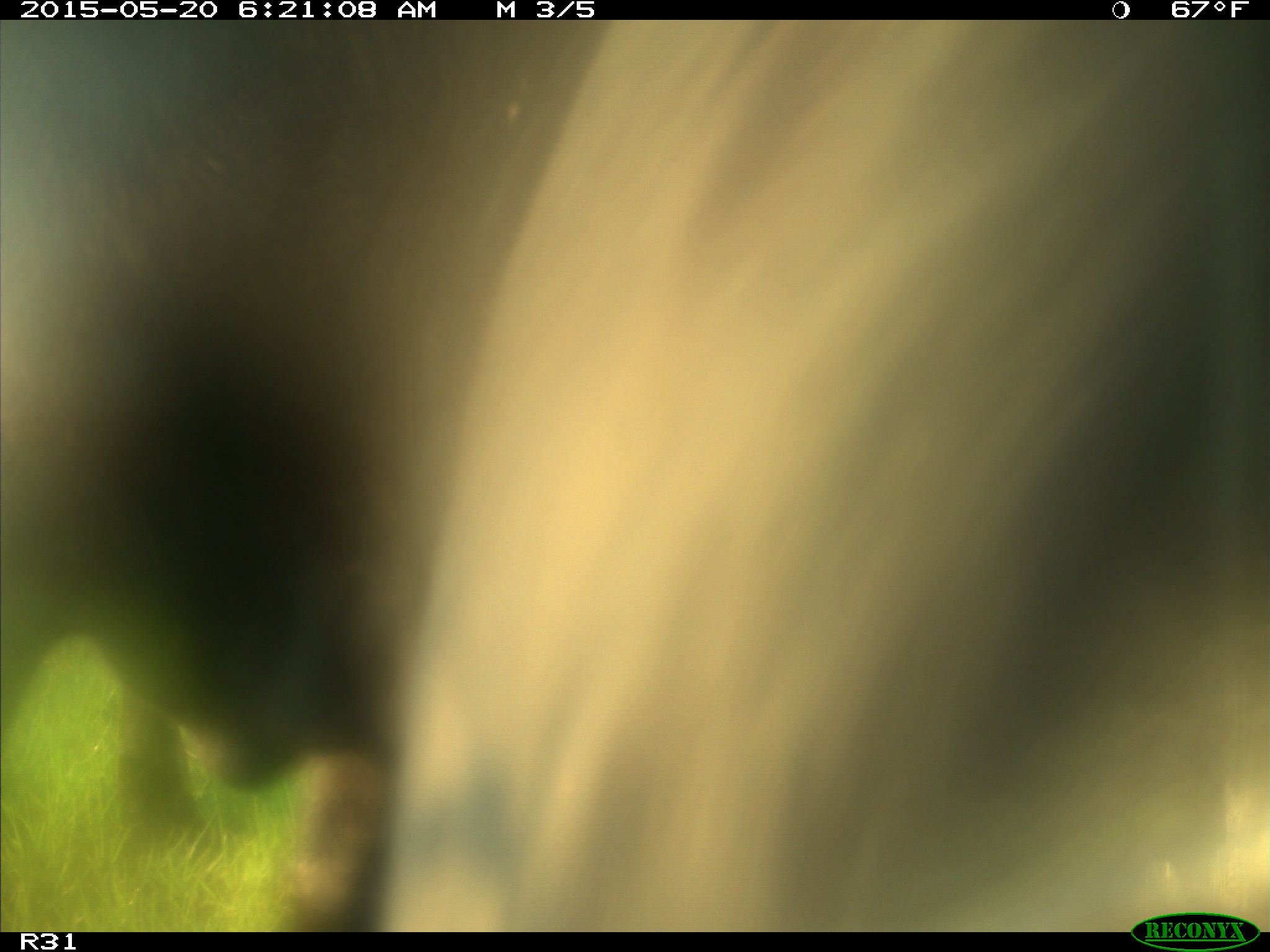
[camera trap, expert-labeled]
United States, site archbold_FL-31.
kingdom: Animalia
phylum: Chordata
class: Mammalia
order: Artiodactyla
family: Bovidae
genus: Bos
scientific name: Bos taurus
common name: domestic cow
Bos taurus (domestic cow).